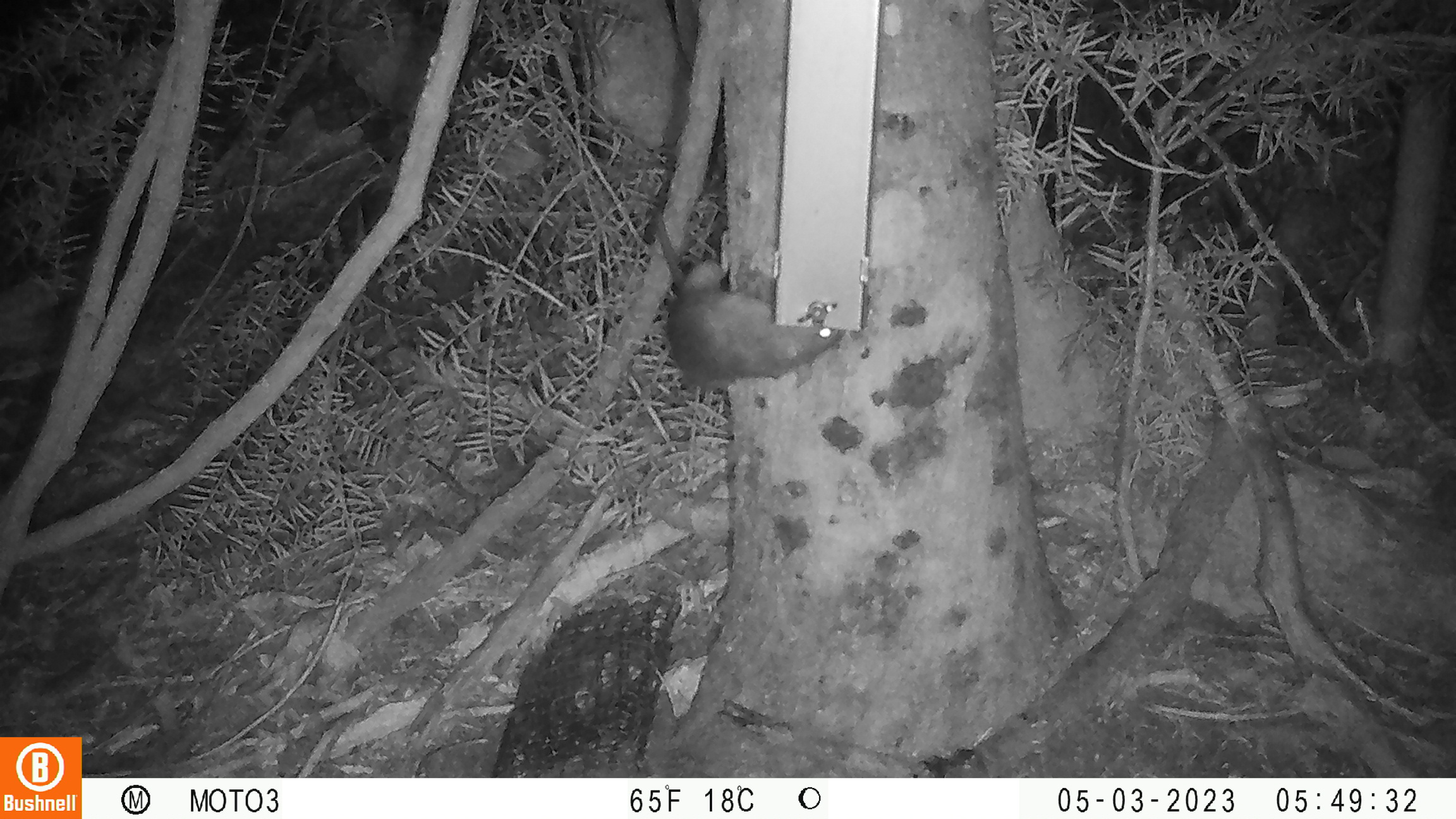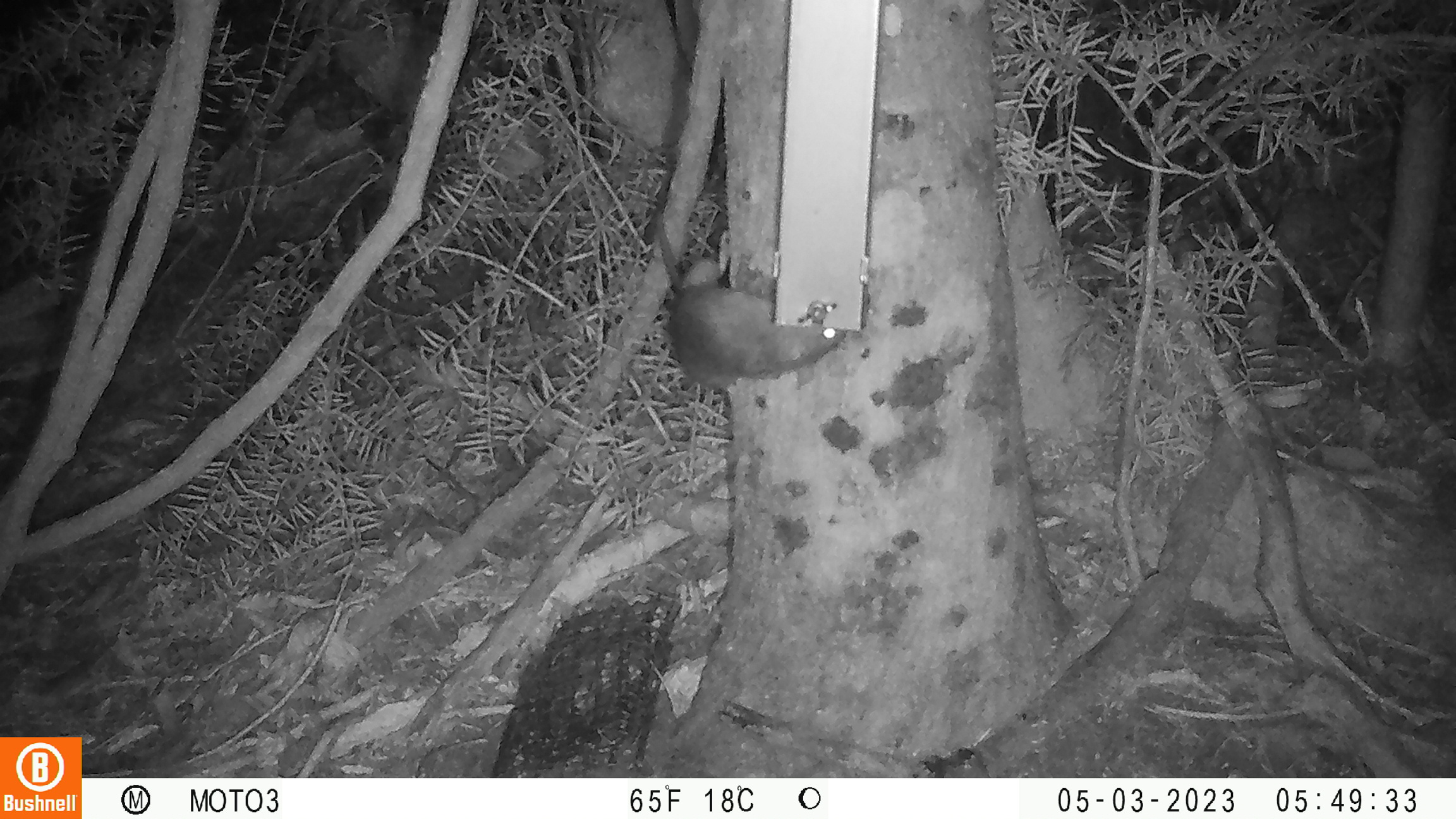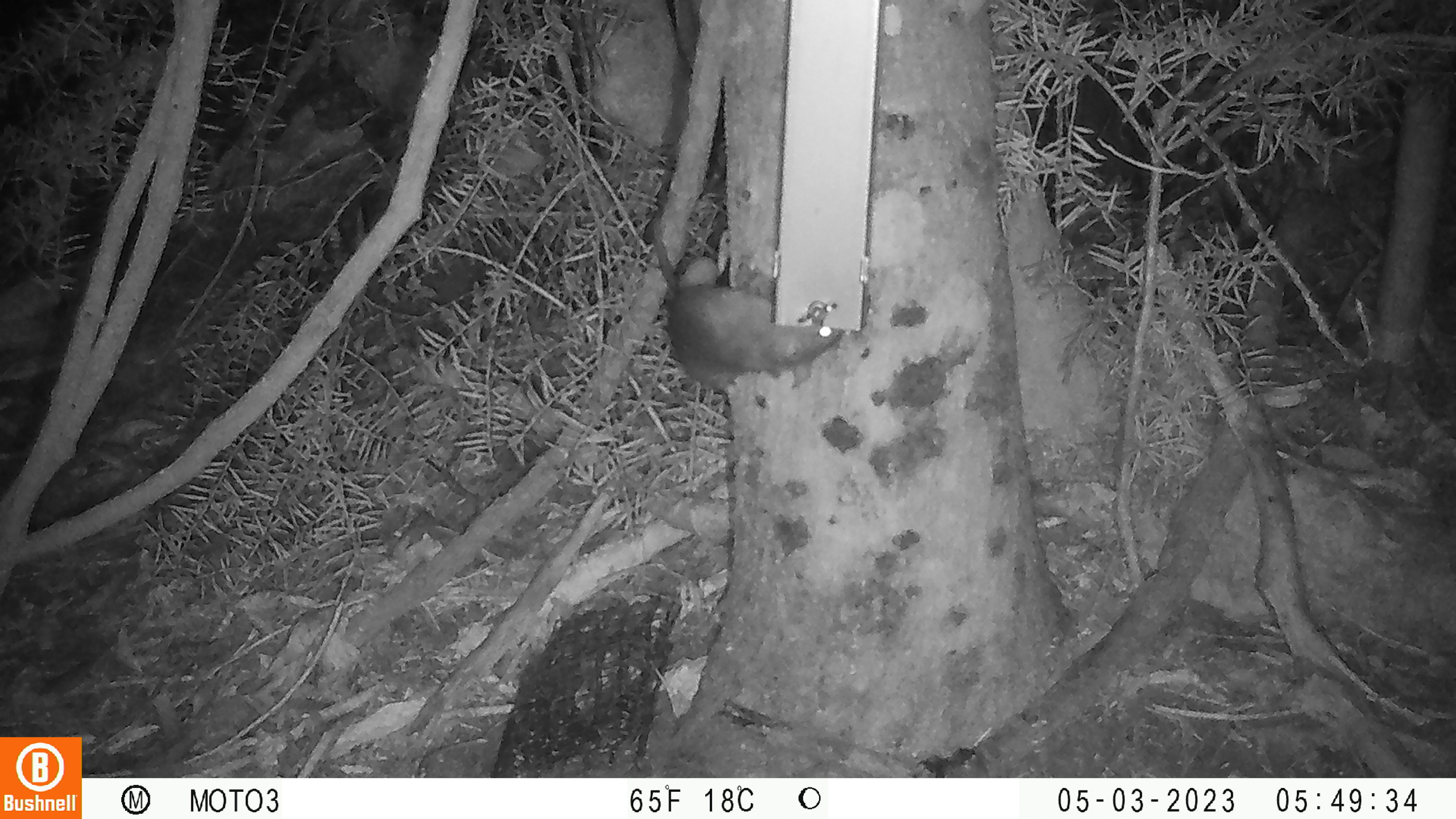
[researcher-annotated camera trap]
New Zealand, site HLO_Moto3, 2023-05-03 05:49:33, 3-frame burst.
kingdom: Animalia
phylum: Chordata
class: Mammalia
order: Rodentia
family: Muridae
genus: Rattus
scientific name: Rattus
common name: rat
Rat (Rattus).